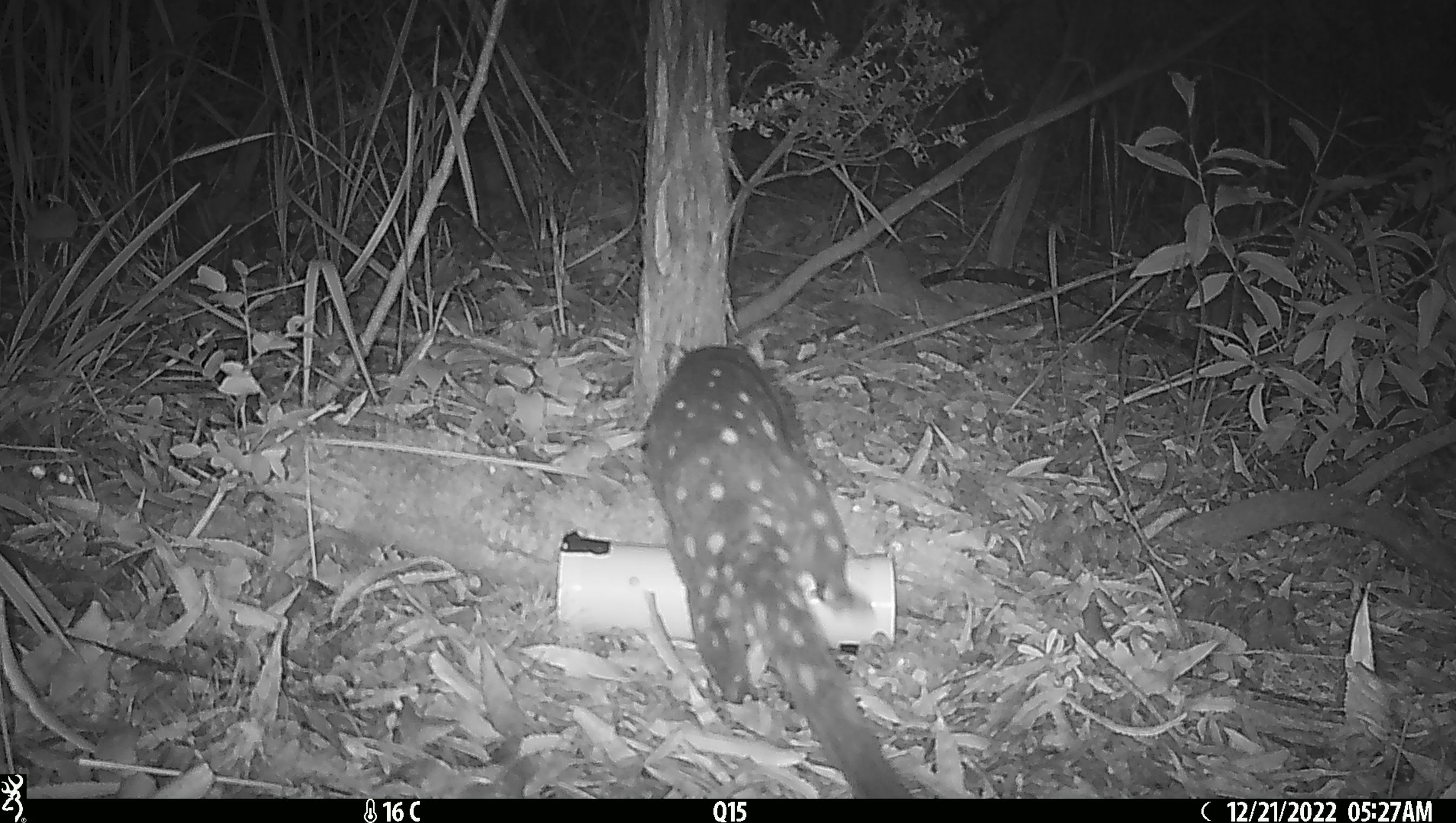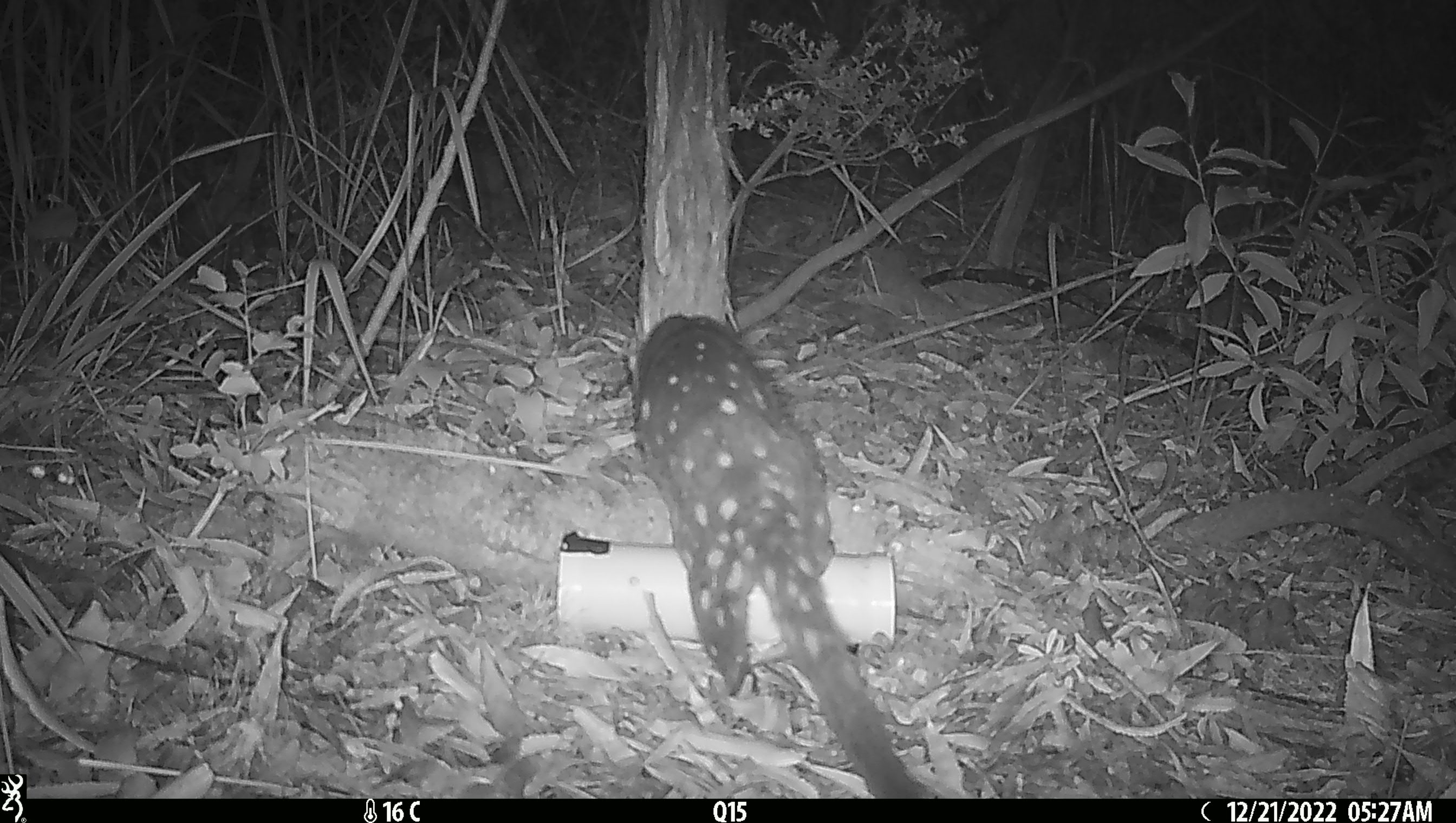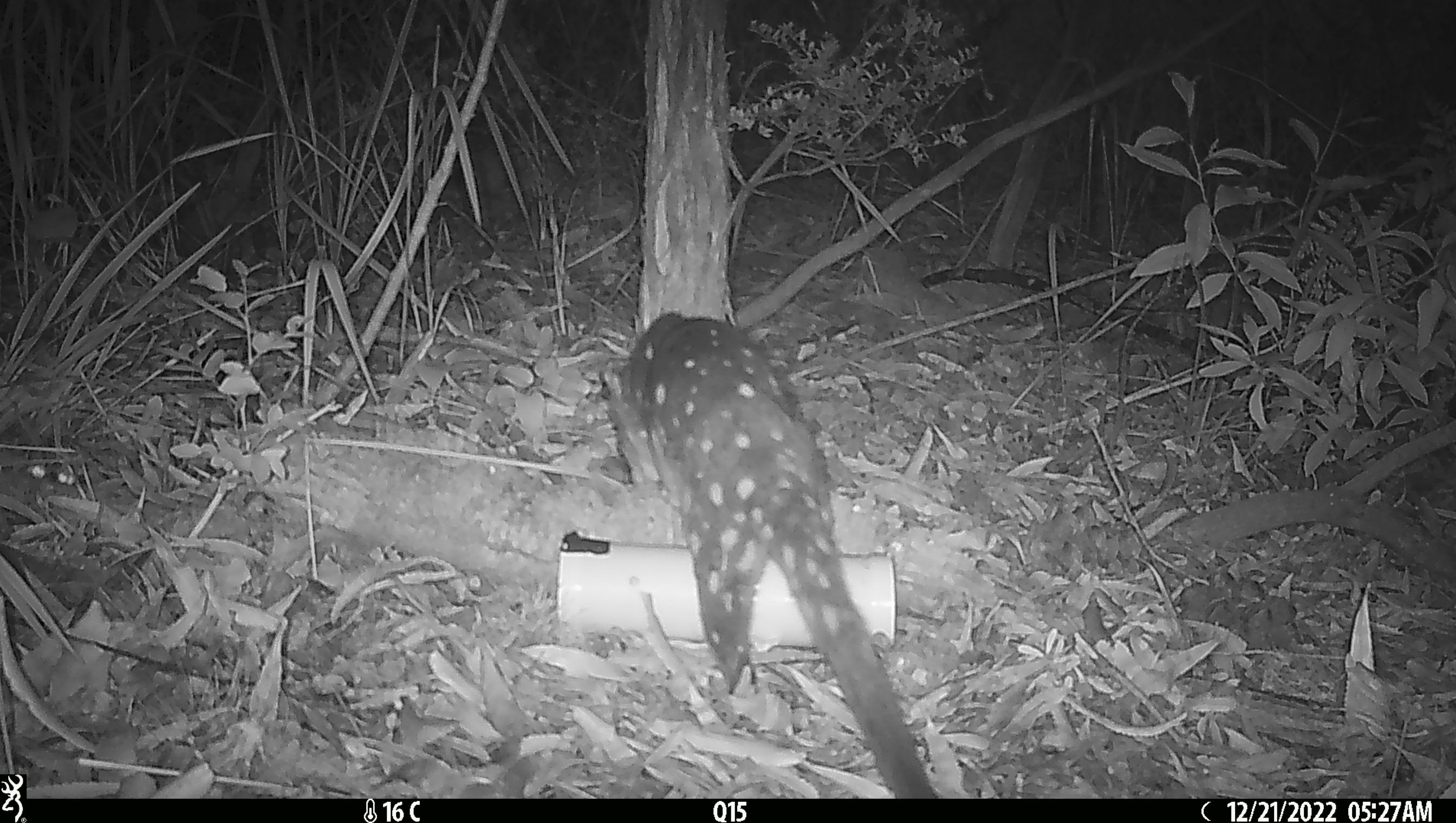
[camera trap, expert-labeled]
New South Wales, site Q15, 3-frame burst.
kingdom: Animalia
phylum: Chordata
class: Mammalia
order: Dasyuromorphia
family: Dasyuridae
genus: Dasyurus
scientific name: Dasyurus maculatus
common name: spotted-tailed quoll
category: quoll